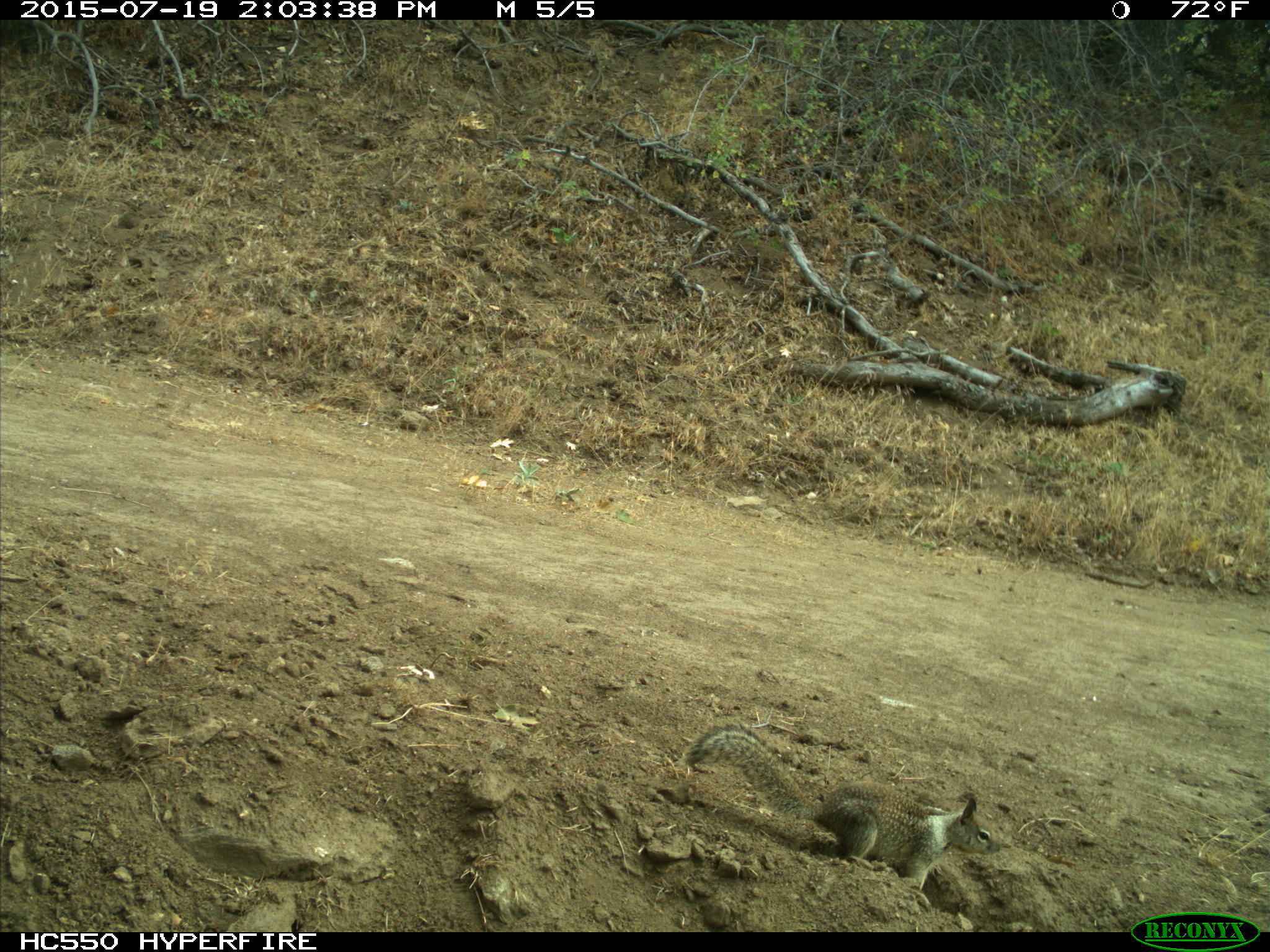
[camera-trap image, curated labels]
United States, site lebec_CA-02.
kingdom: Animalia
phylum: Chordata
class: Mammalia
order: Rodentia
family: Sciuridae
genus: Otospermophilus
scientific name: Otospermophilus beecheyi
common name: california ground squirrel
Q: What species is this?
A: Otospermophilus beecheyi (california ground squirrel).